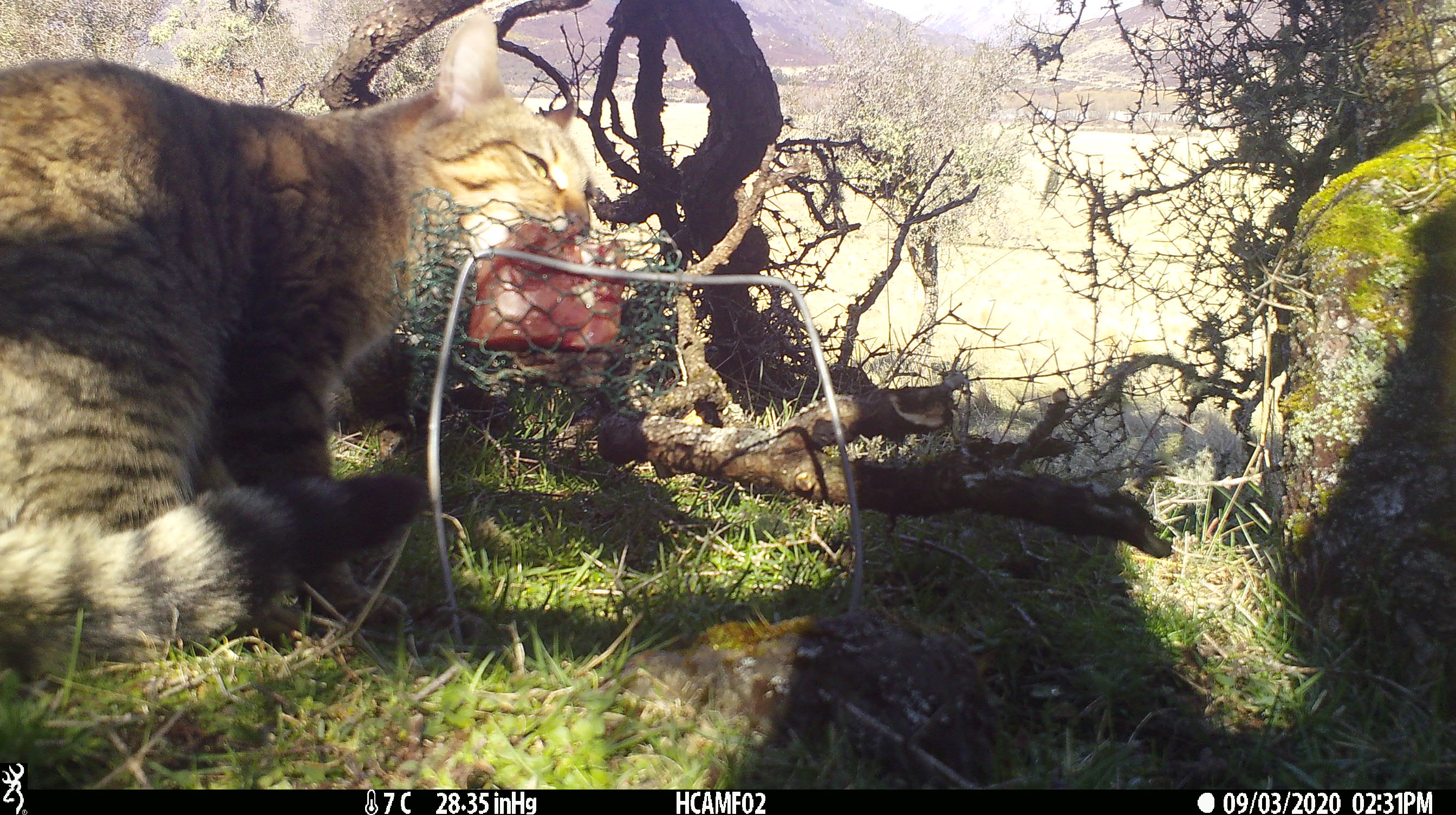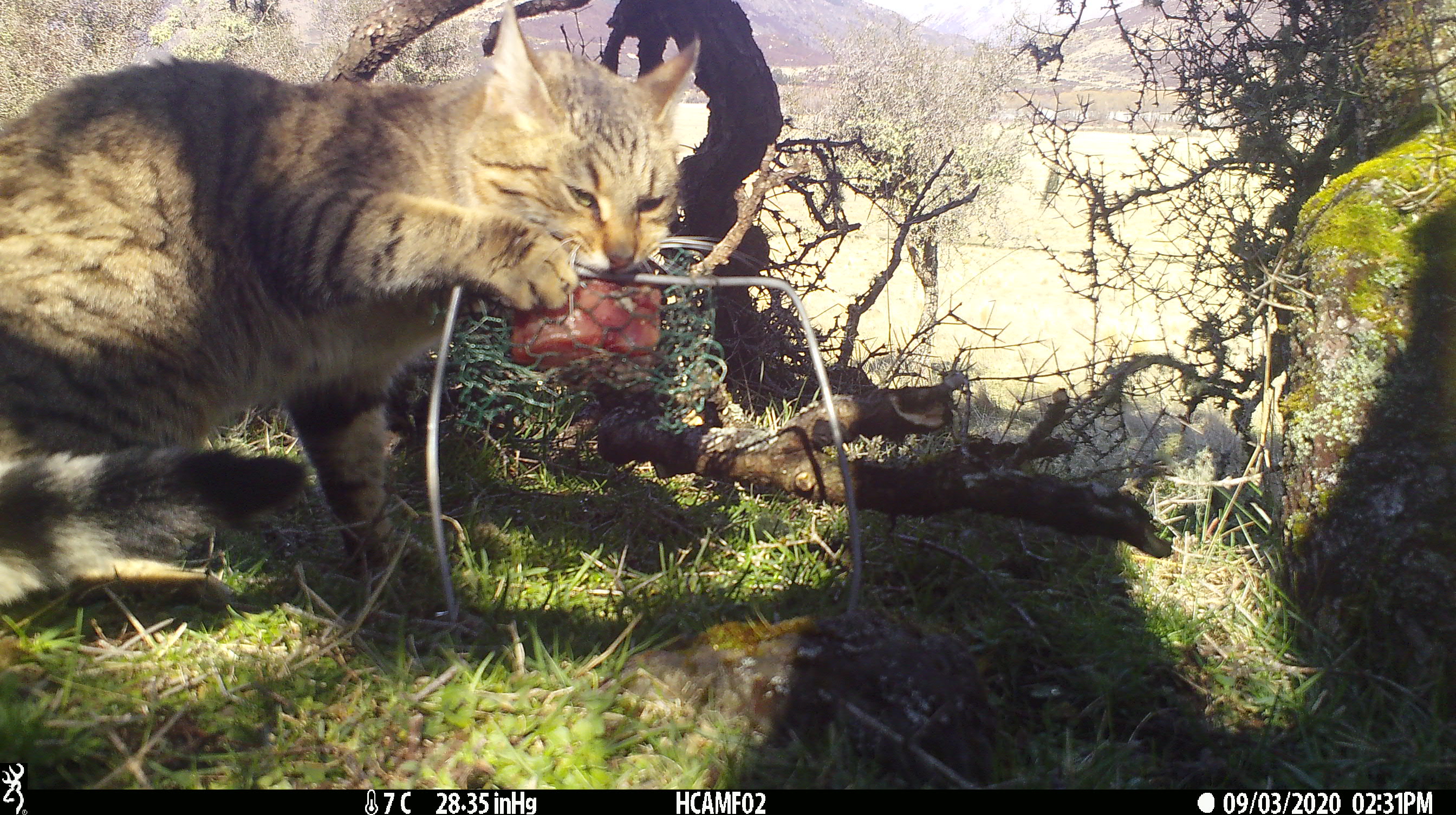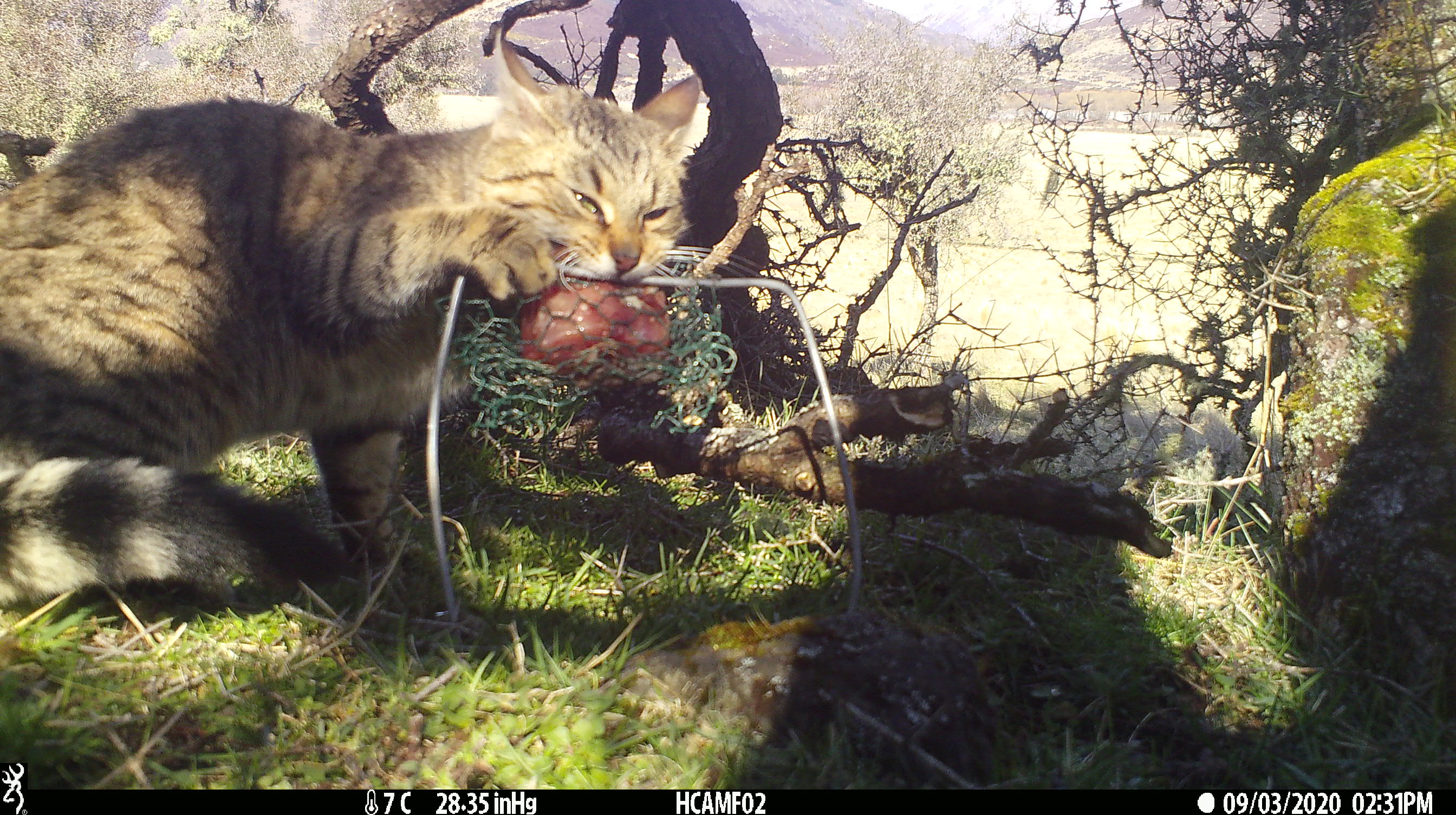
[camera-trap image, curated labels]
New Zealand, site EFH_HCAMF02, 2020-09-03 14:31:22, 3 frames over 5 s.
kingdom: Animalia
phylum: Chordata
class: Mammalia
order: Carnivora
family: Felidae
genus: Felis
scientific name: Felis catus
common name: domestic cat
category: cat